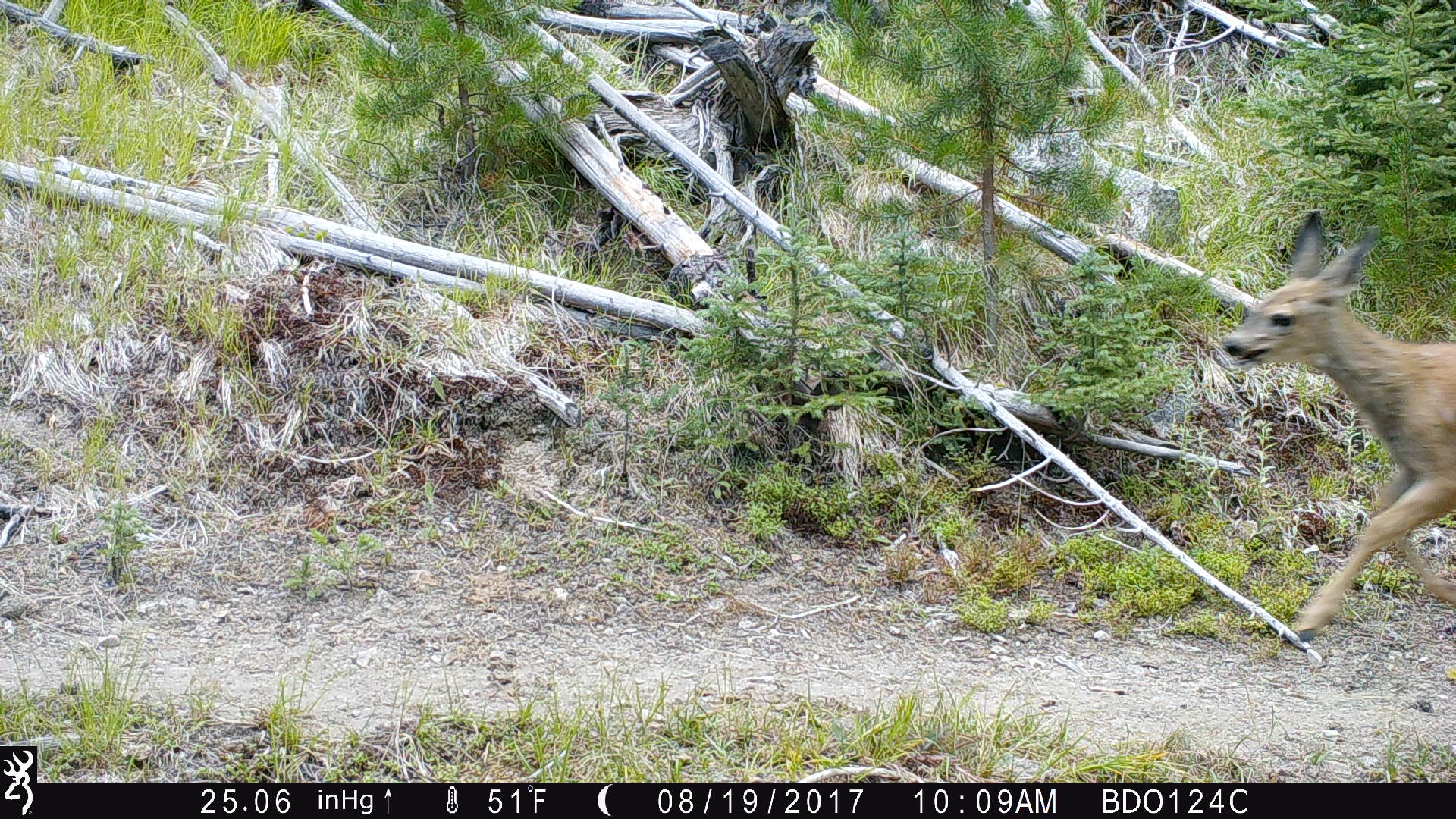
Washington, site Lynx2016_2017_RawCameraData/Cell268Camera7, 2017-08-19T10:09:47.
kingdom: Animalia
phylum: Chordata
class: Mammalia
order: Artiodactyla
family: Cervidae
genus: Odocoileus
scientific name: Odocoileus hemionus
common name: mule deer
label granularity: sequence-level